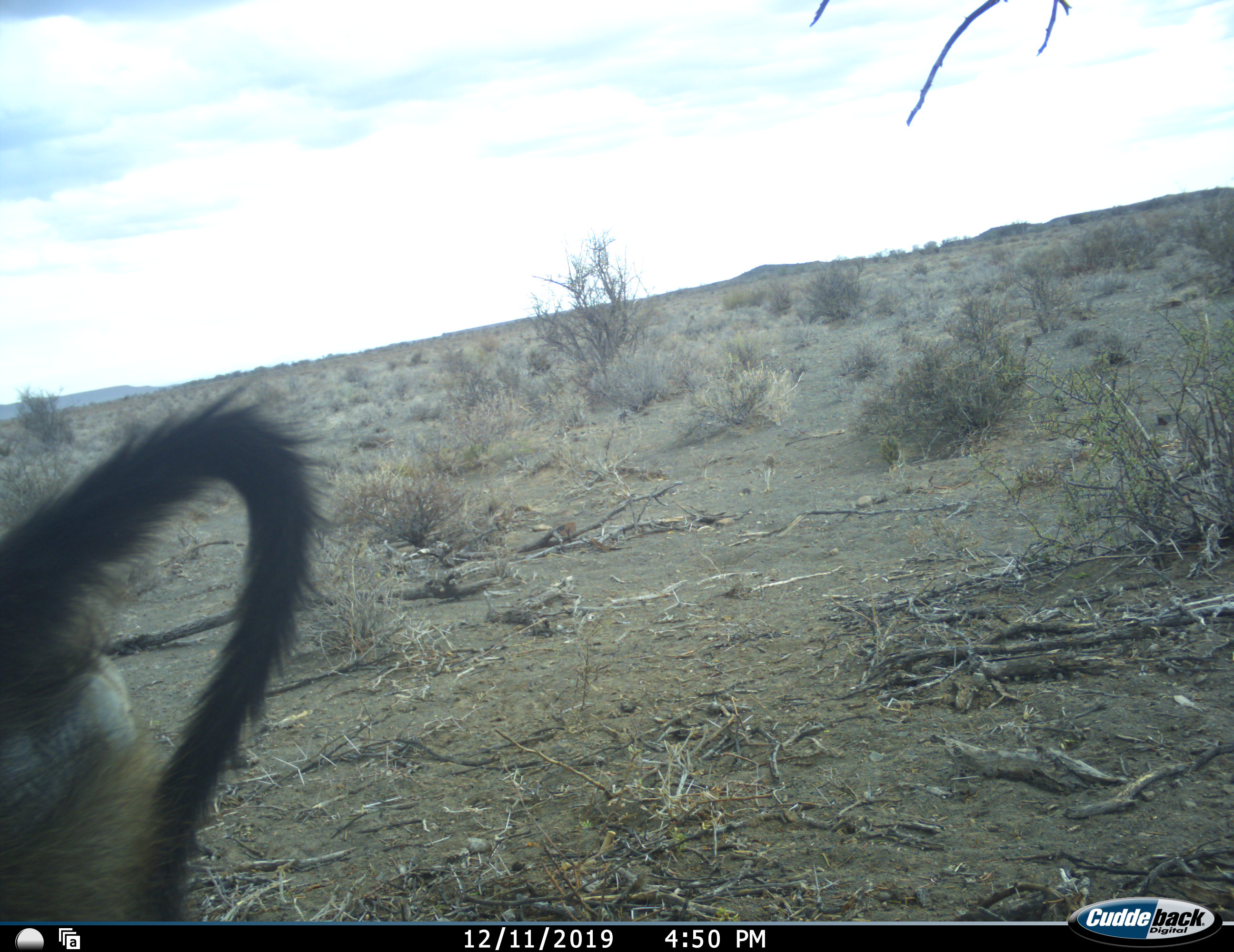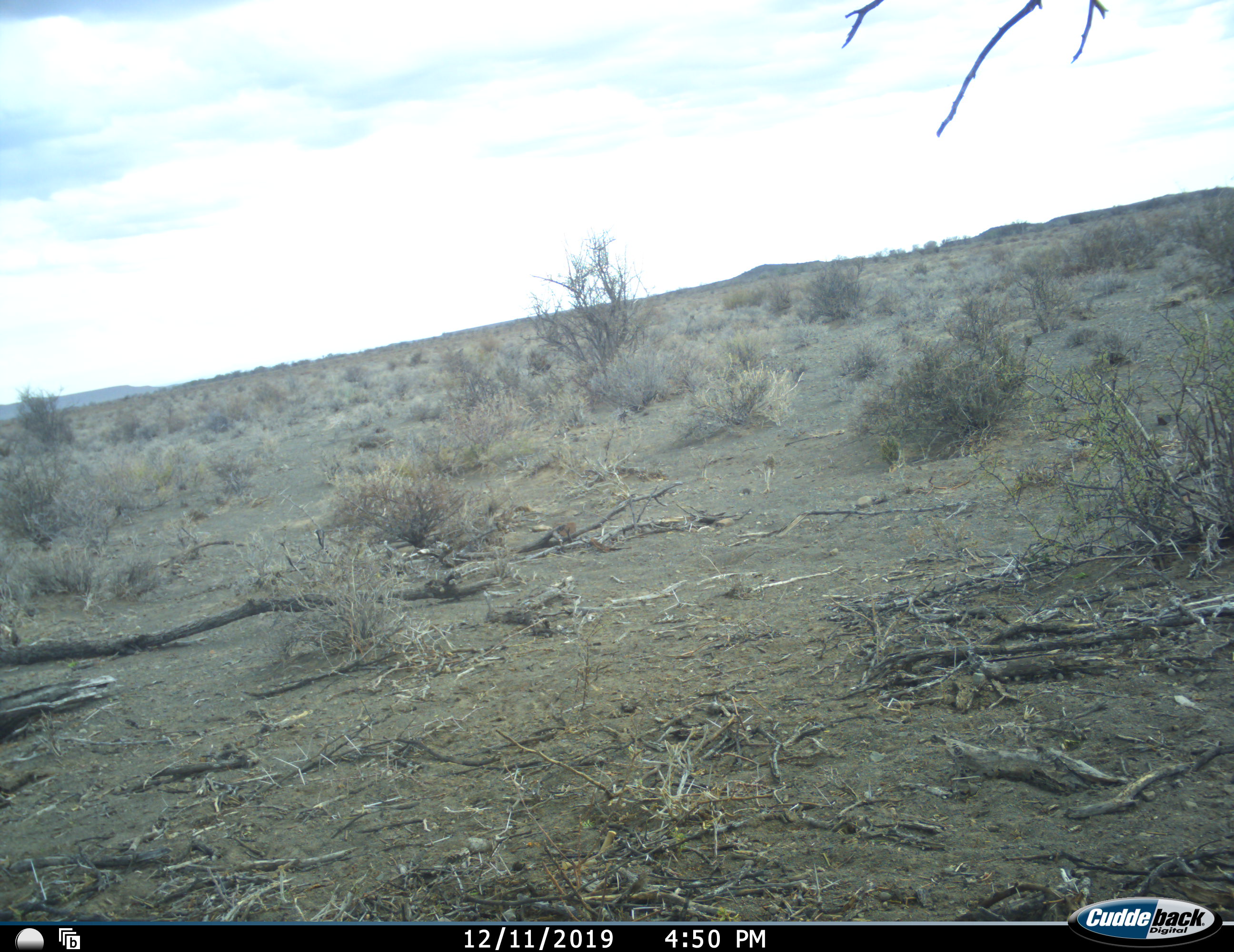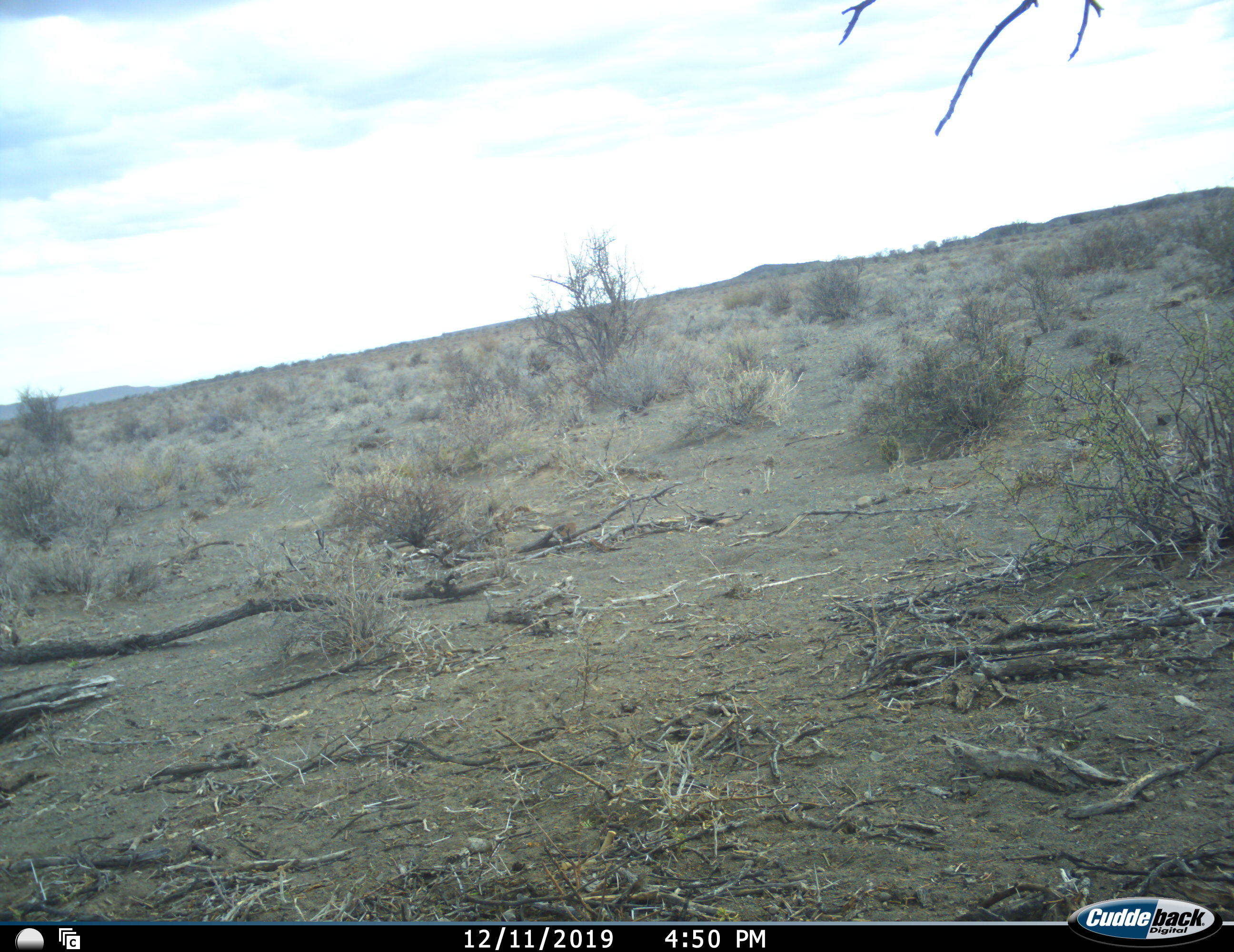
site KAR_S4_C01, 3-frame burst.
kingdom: Animalia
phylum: Chordata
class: Mammalia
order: Primates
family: Cercopithecidae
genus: Papio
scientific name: Papio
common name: baboon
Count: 1.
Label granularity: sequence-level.